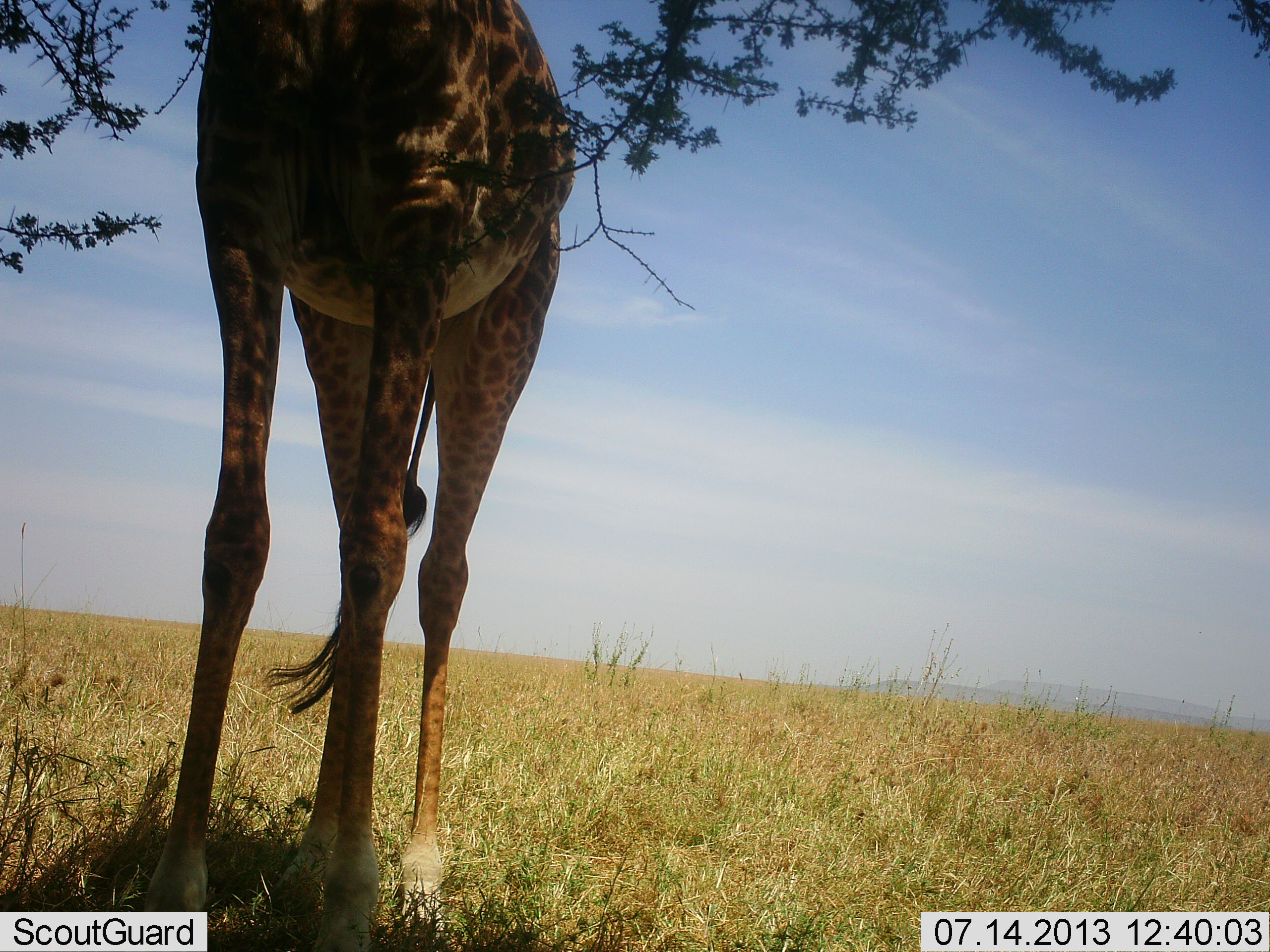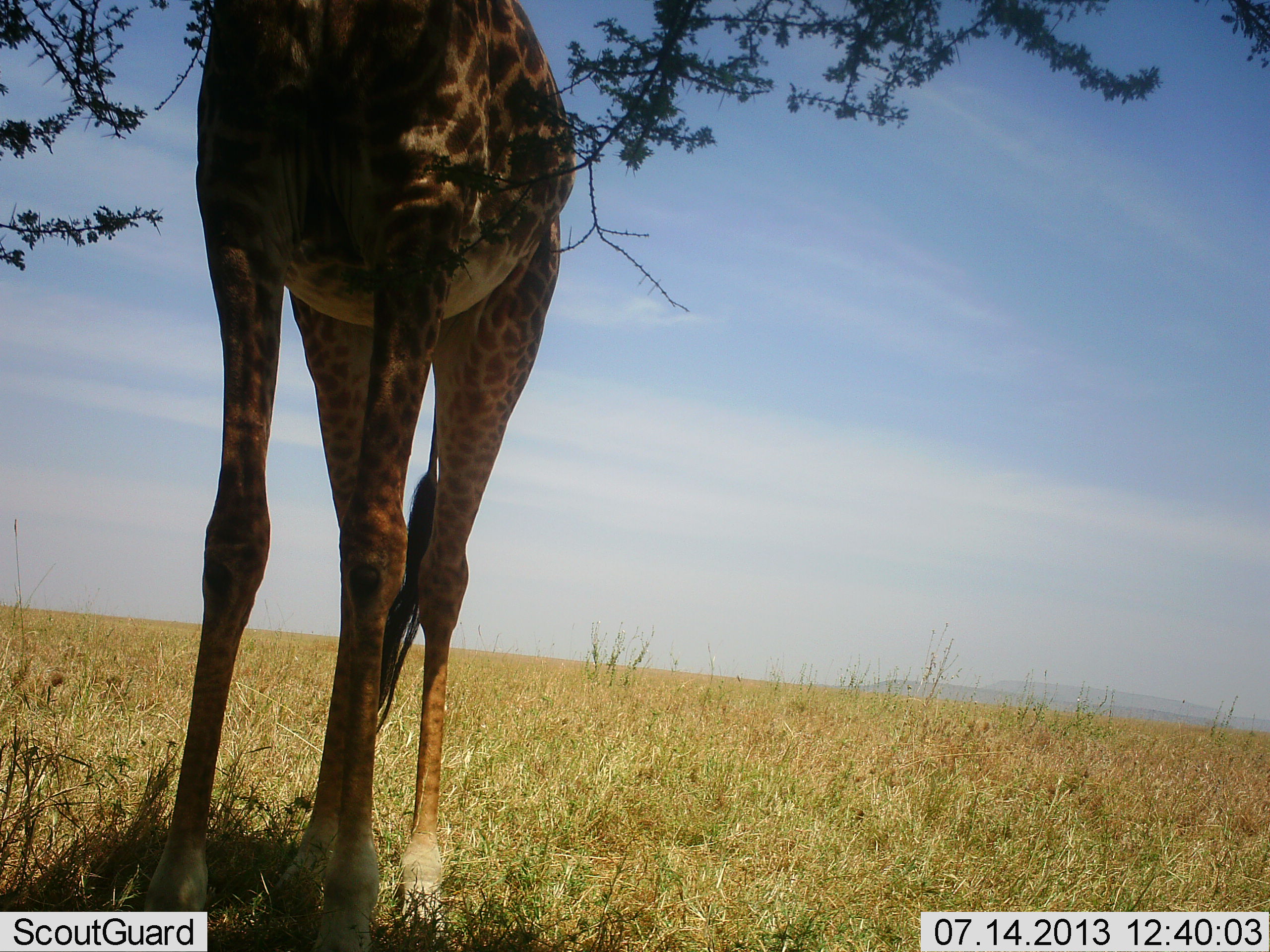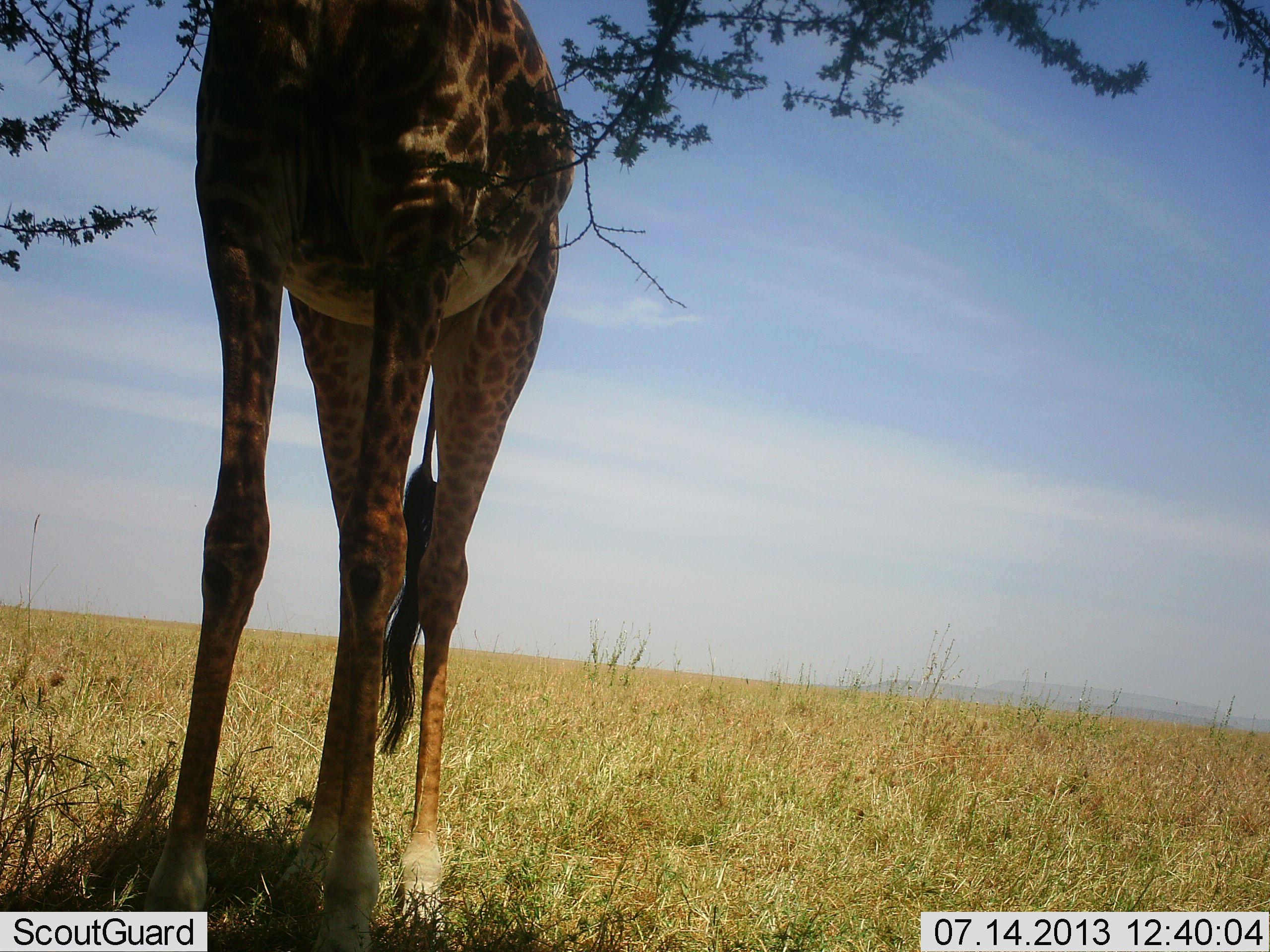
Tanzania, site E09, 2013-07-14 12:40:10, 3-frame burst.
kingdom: Animalia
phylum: Chordata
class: Mammalia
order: Artiodactyla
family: Giraffidae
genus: Giraffa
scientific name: Giraffa camelopardalis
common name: giraffe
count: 1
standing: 72%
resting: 0%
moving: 0%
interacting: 0%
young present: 0%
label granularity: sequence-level